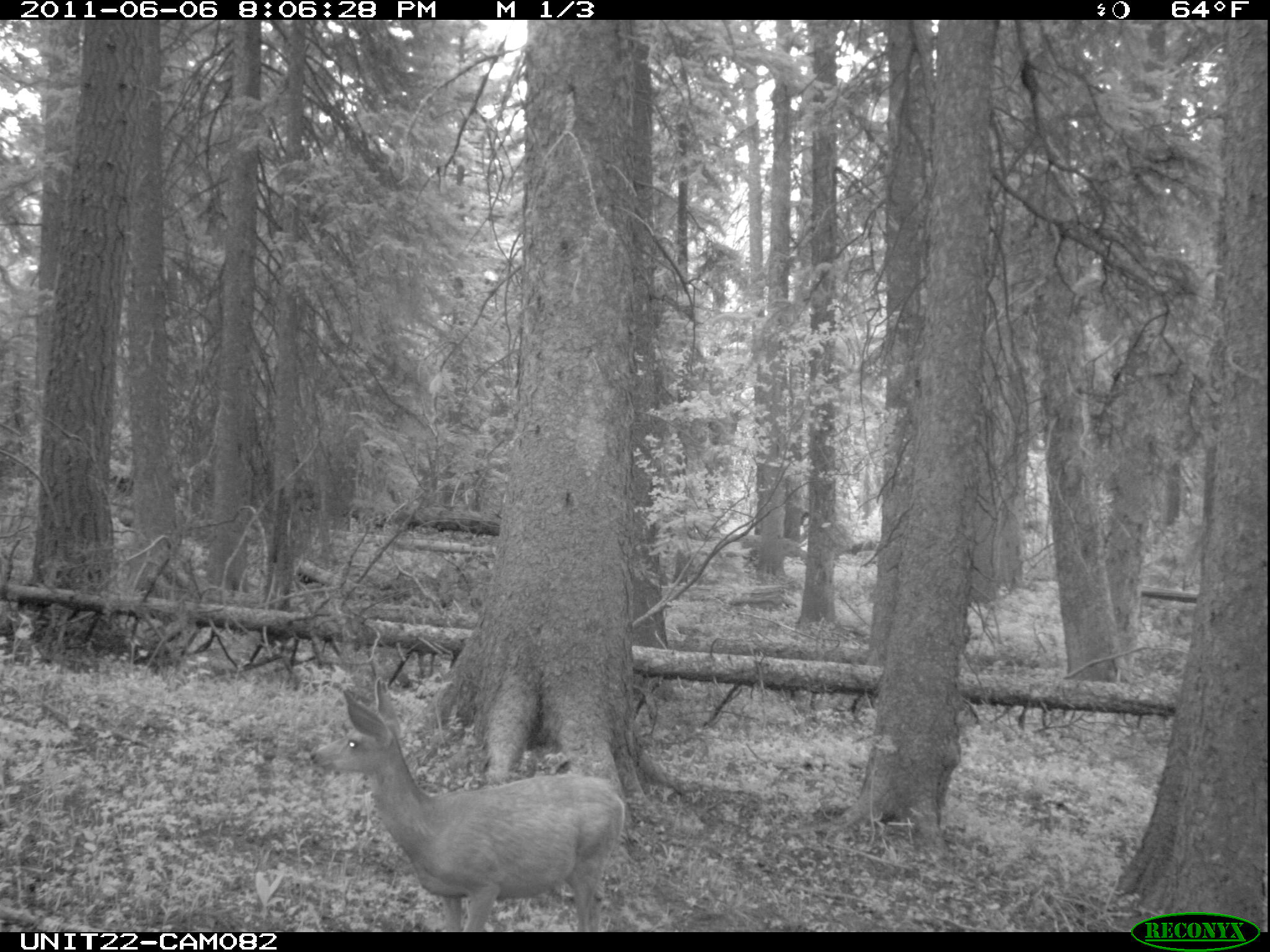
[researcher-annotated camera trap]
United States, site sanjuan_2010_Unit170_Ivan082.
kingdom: Animalia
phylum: Chordata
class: Mammalia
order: Artiodactyla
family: Cervidae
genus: Odocoileus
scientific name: Odocoileus hemionus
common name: mule deer